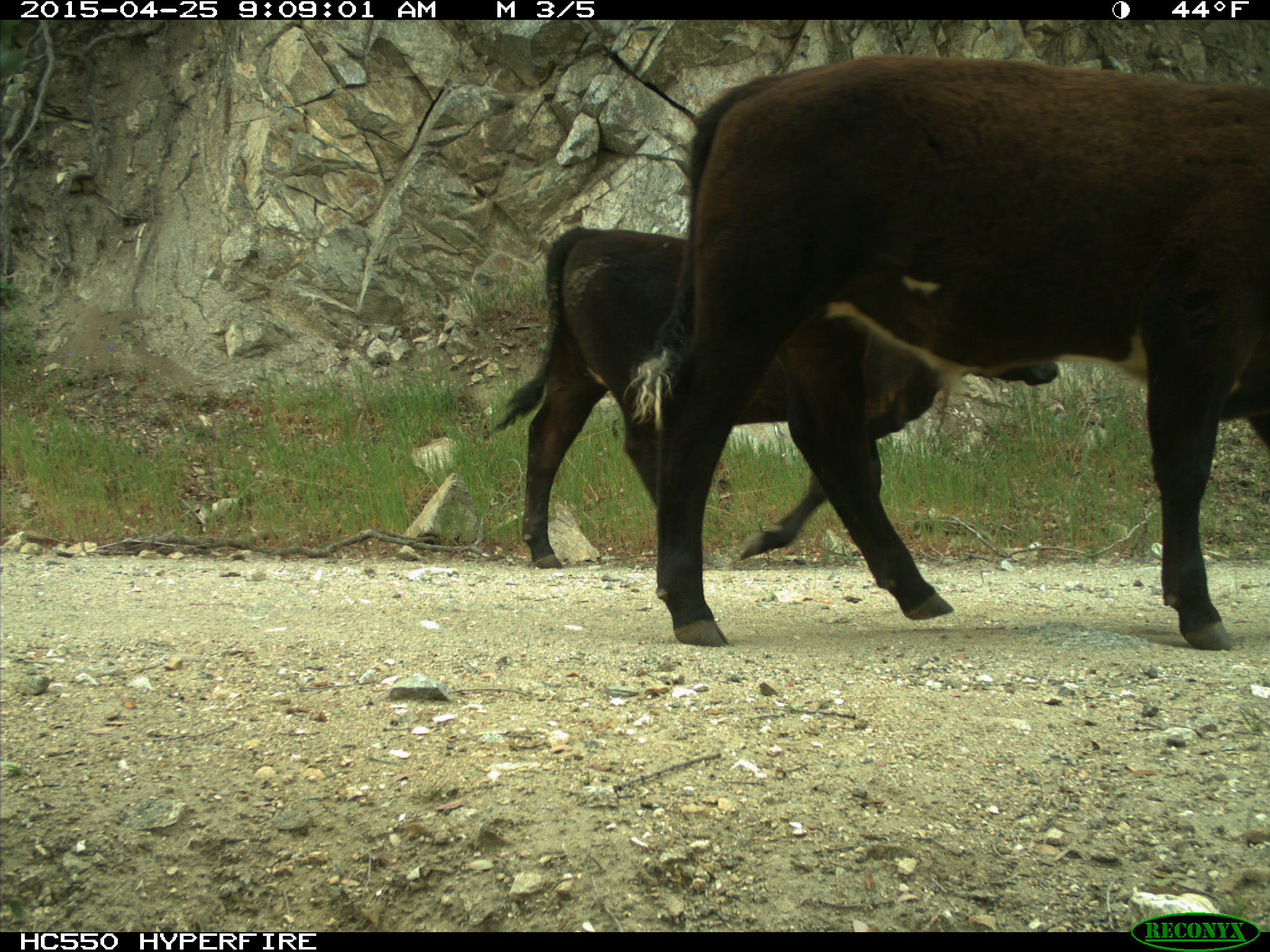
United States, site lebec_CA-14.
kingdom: Animalia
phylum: Chordata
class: Mammalia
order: Artiodactyla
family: Bovidae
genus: Bos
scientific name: Bos taurus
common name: domestic cow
Bos taurus (domestic cow).